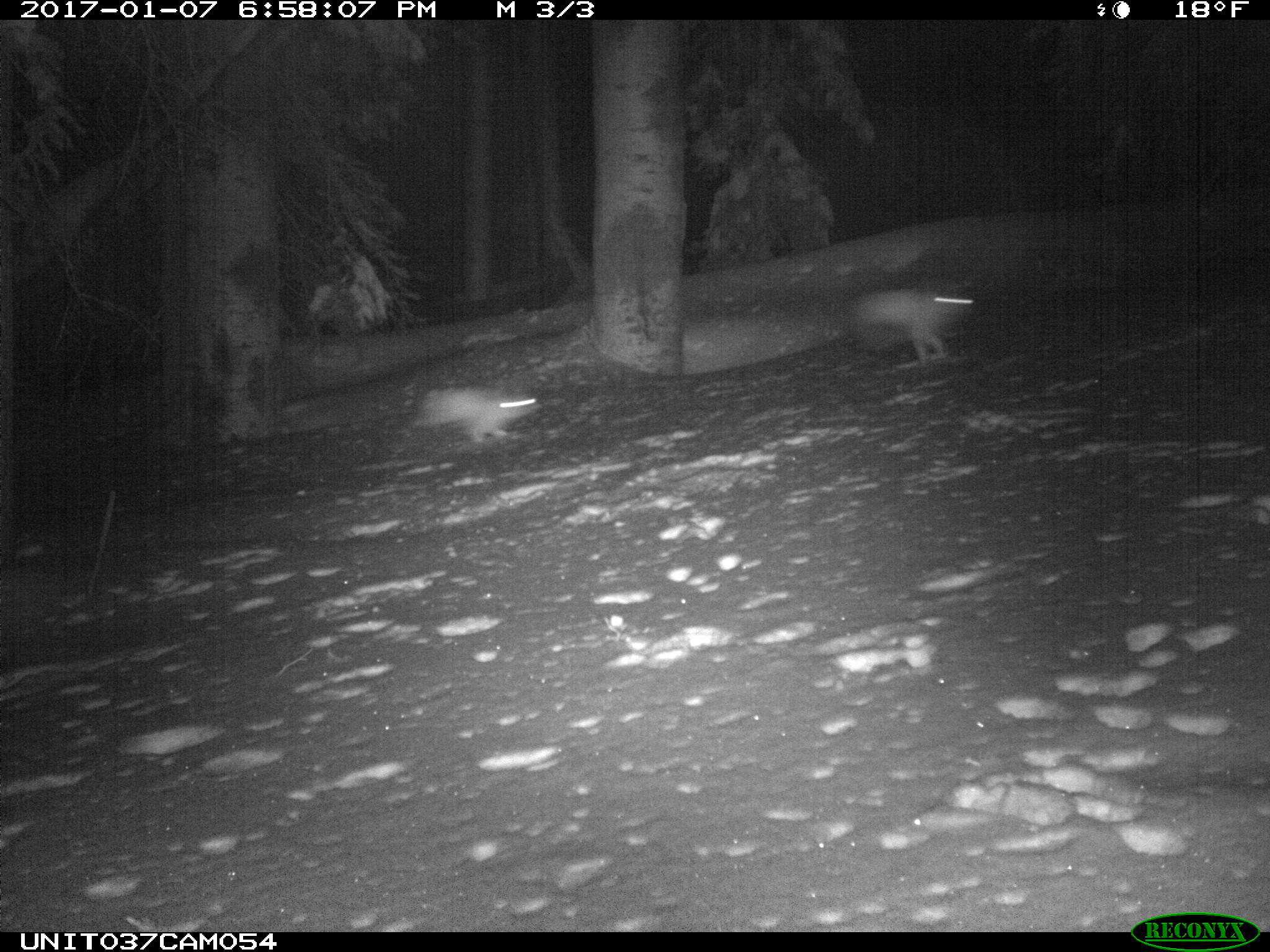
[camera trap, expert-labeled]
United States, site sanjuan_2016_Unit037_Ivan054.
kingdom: Animalia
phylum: Chordata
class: Mammalia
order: Lagomorpha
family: Leporidae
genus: Lepus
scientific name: Lepus americanus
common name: snowshoe hare